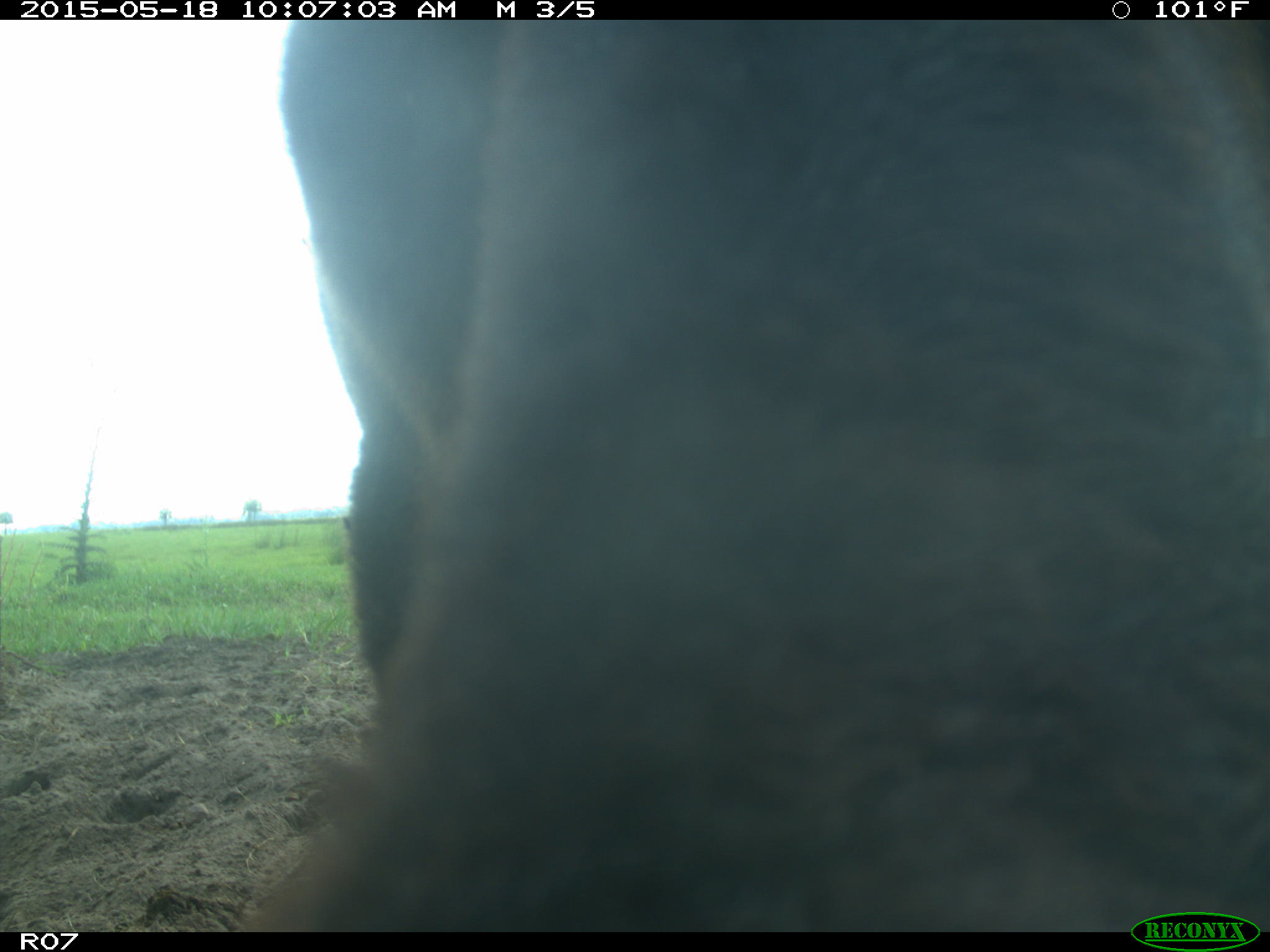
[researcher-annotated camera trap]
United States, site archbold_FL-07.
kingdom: Animalia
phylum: Chordata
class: Mammalia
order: Artiodactyla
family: Bovidae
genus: Bos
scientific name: Bos taurus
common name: domestic cow